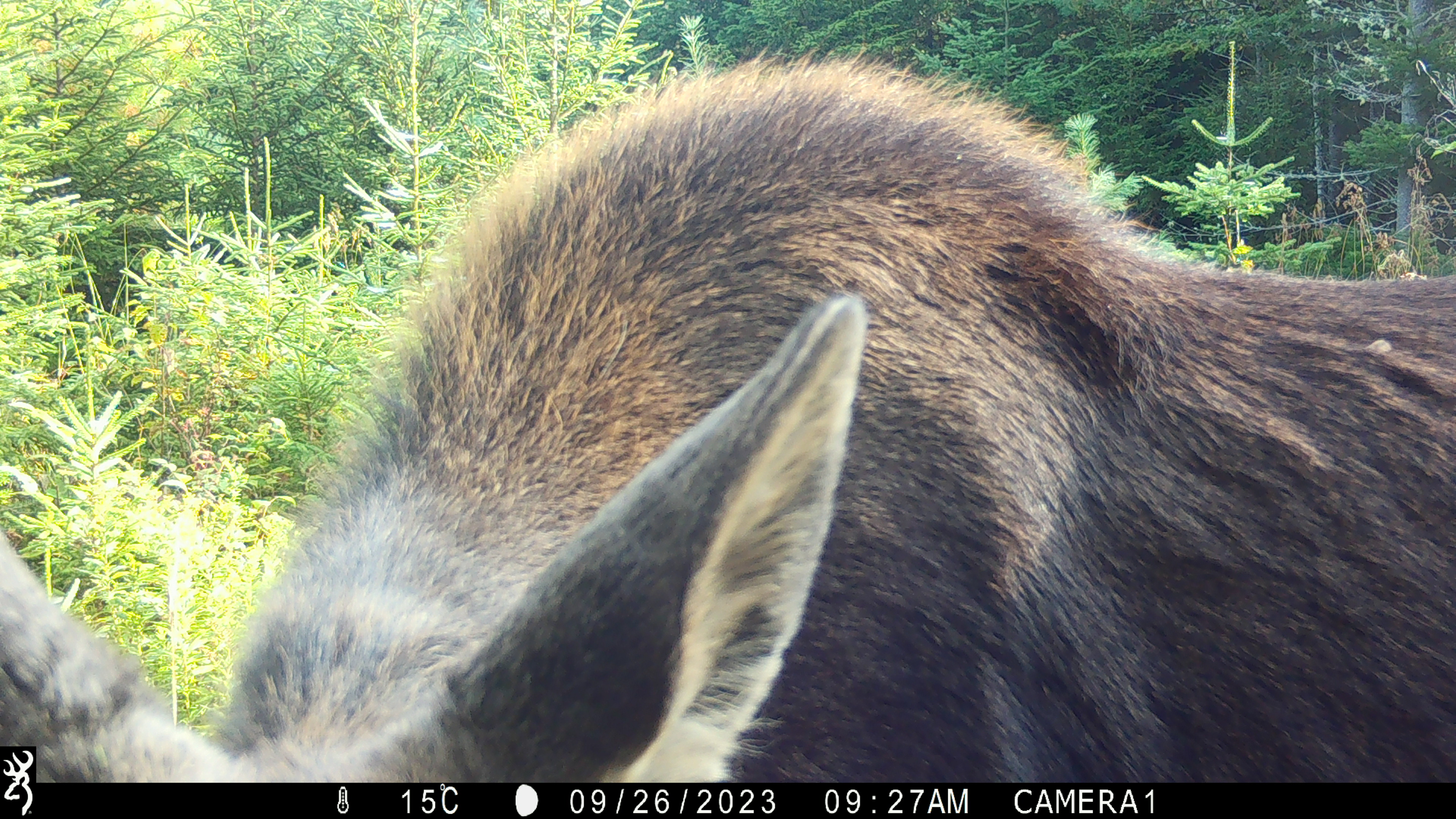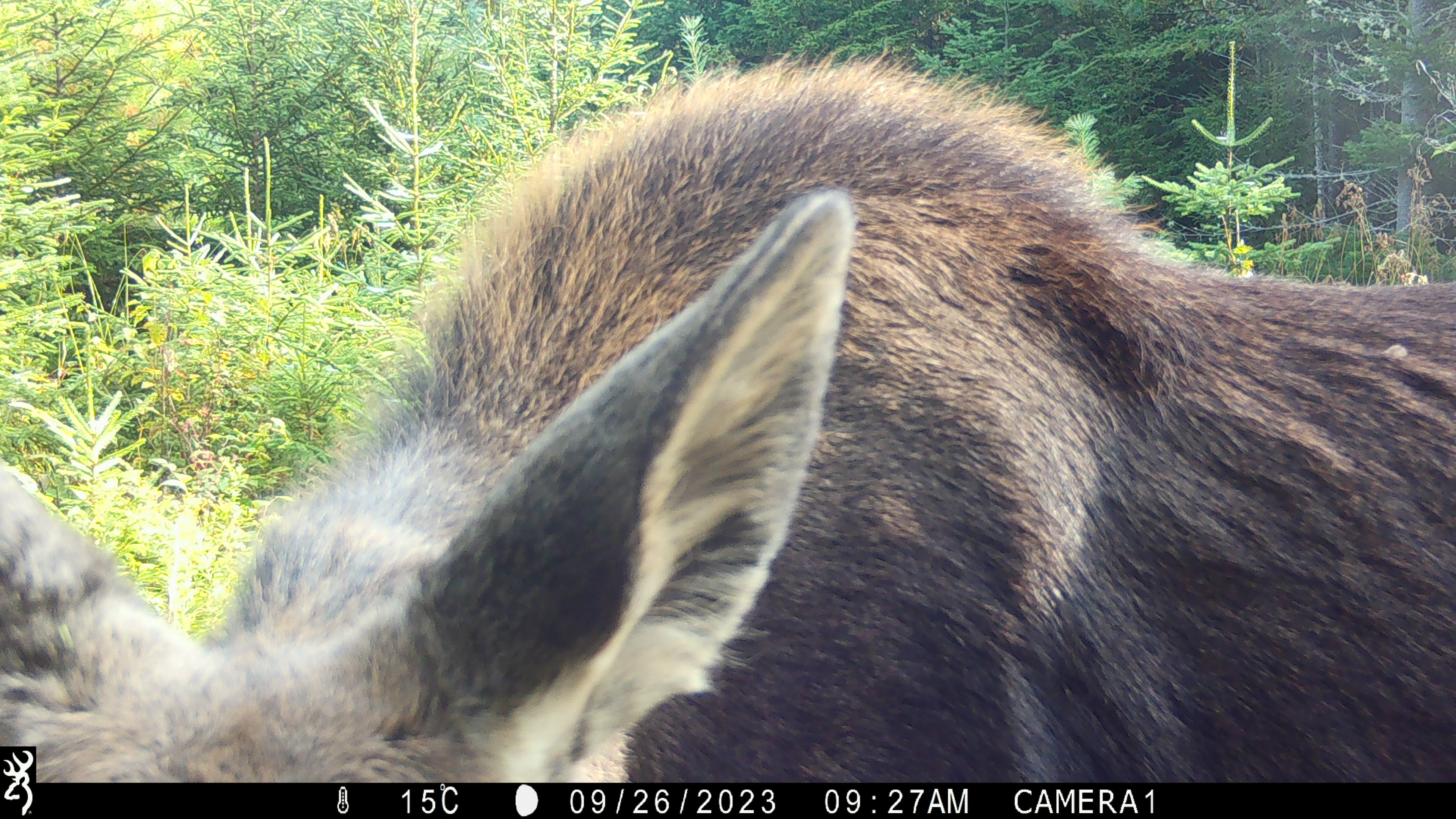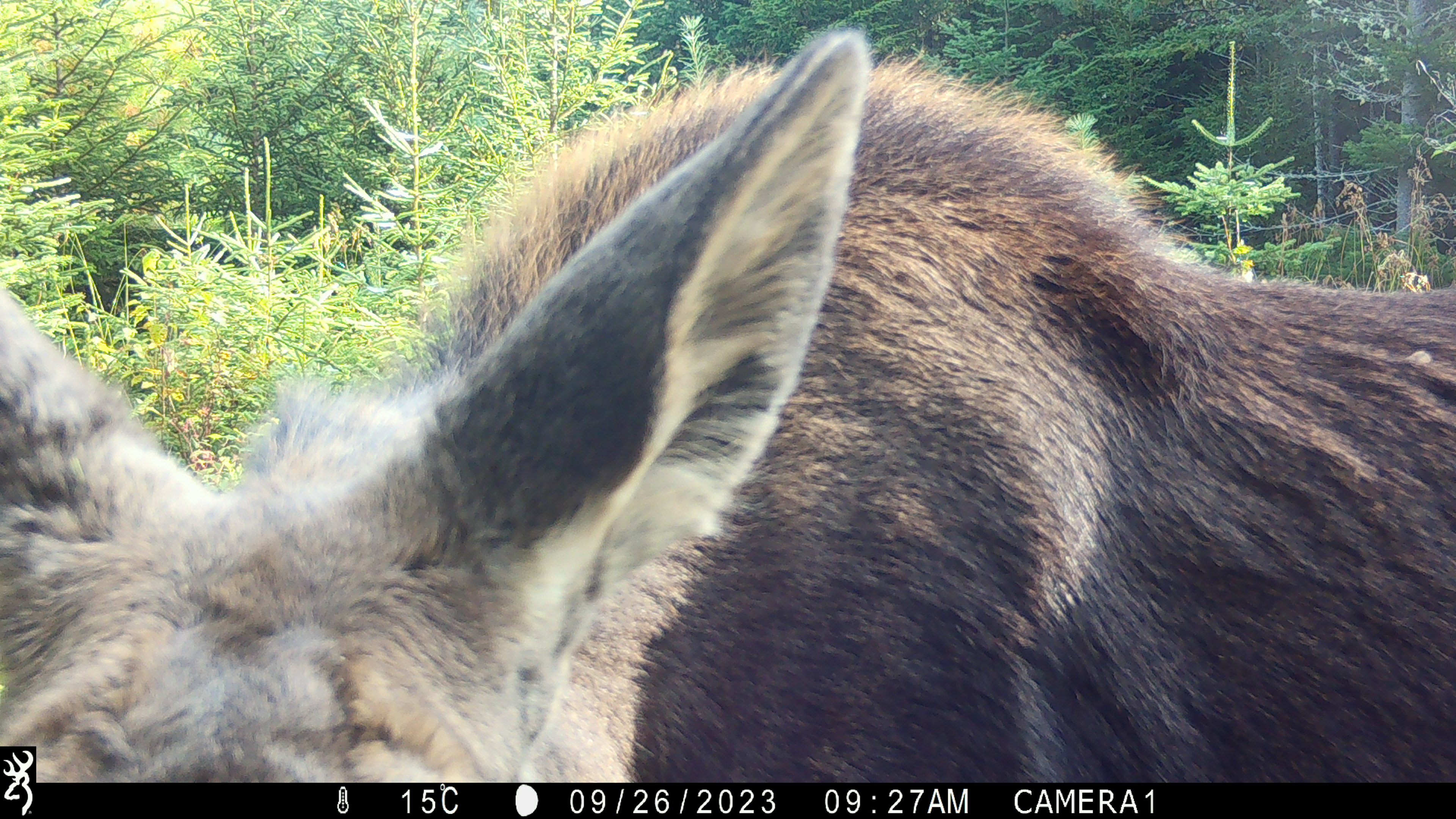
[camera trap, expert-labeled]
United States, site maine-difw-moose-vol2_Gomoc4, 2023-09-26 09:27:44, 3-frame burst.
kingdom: Animalia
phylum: Chordata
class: Mammalia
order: Artiodactyla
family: Cervidae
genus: Alces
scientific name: Alces alces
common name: moose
Moose (Alces alces).